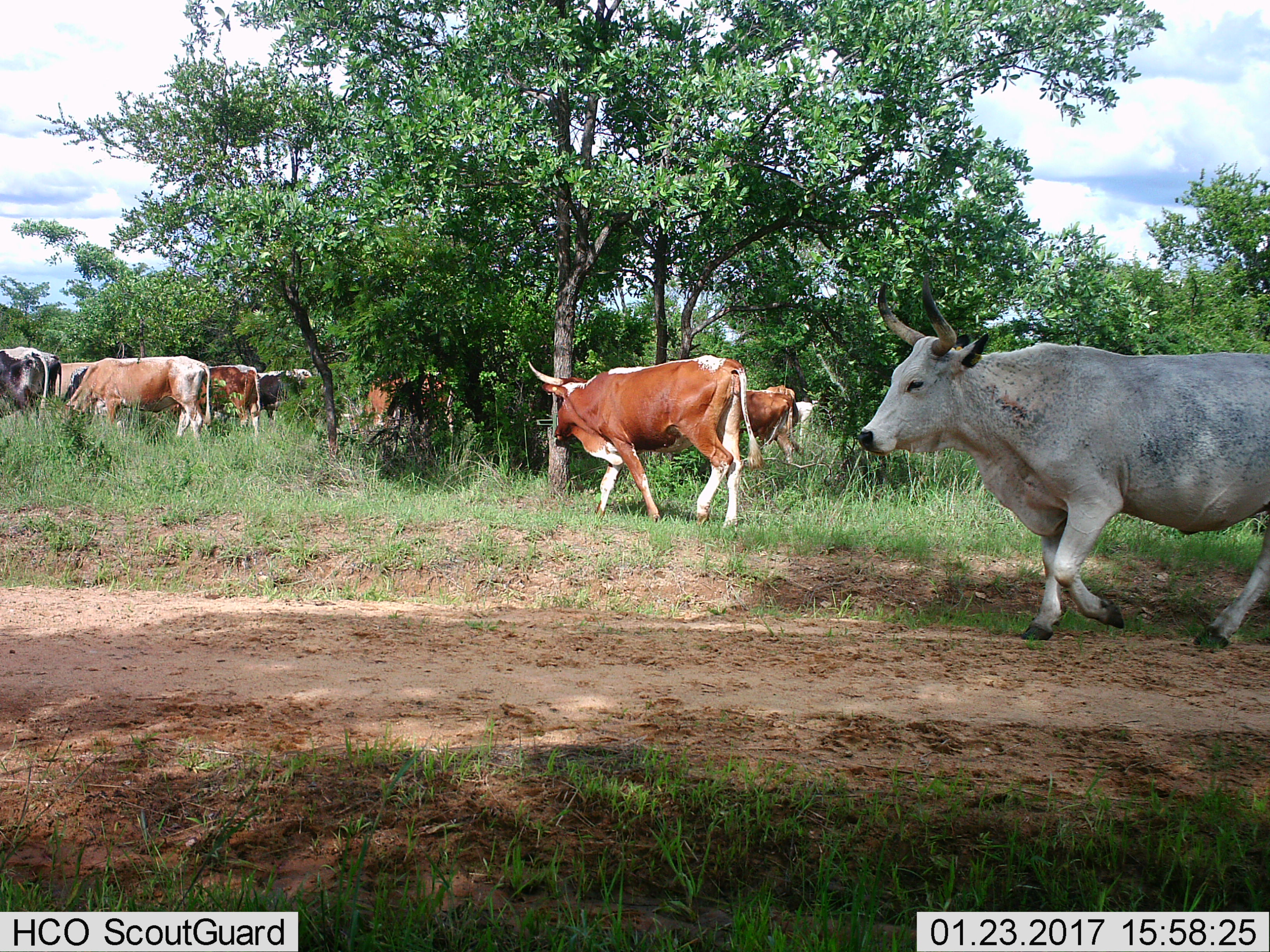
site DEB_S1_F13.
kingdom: Animalia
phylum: Chordata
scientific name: Vertebrata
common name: domestic animal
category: domesticanimal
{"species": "domesticanimal (domestic animal) (Vertebrata)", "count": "11-50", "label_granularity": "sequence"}